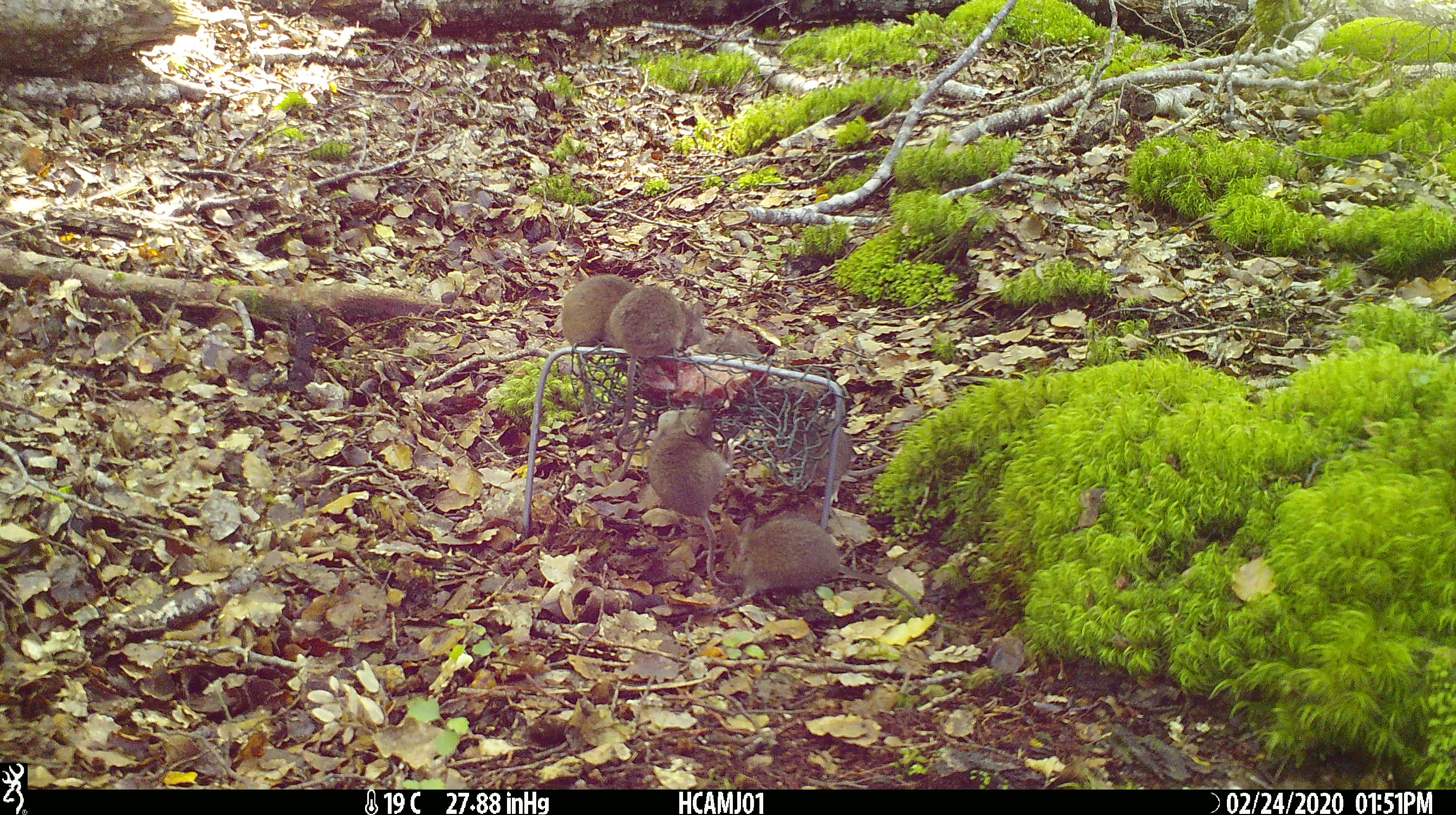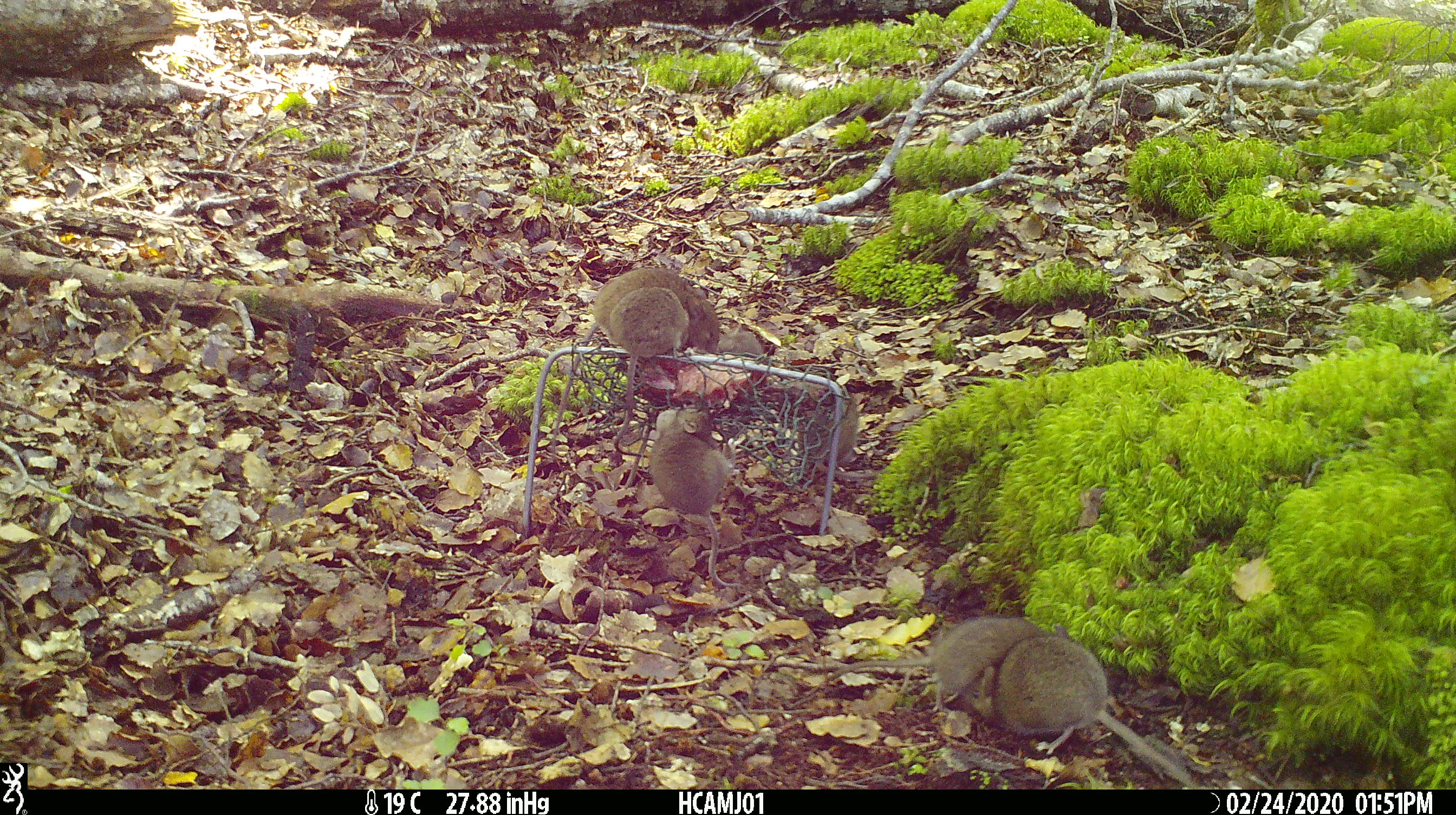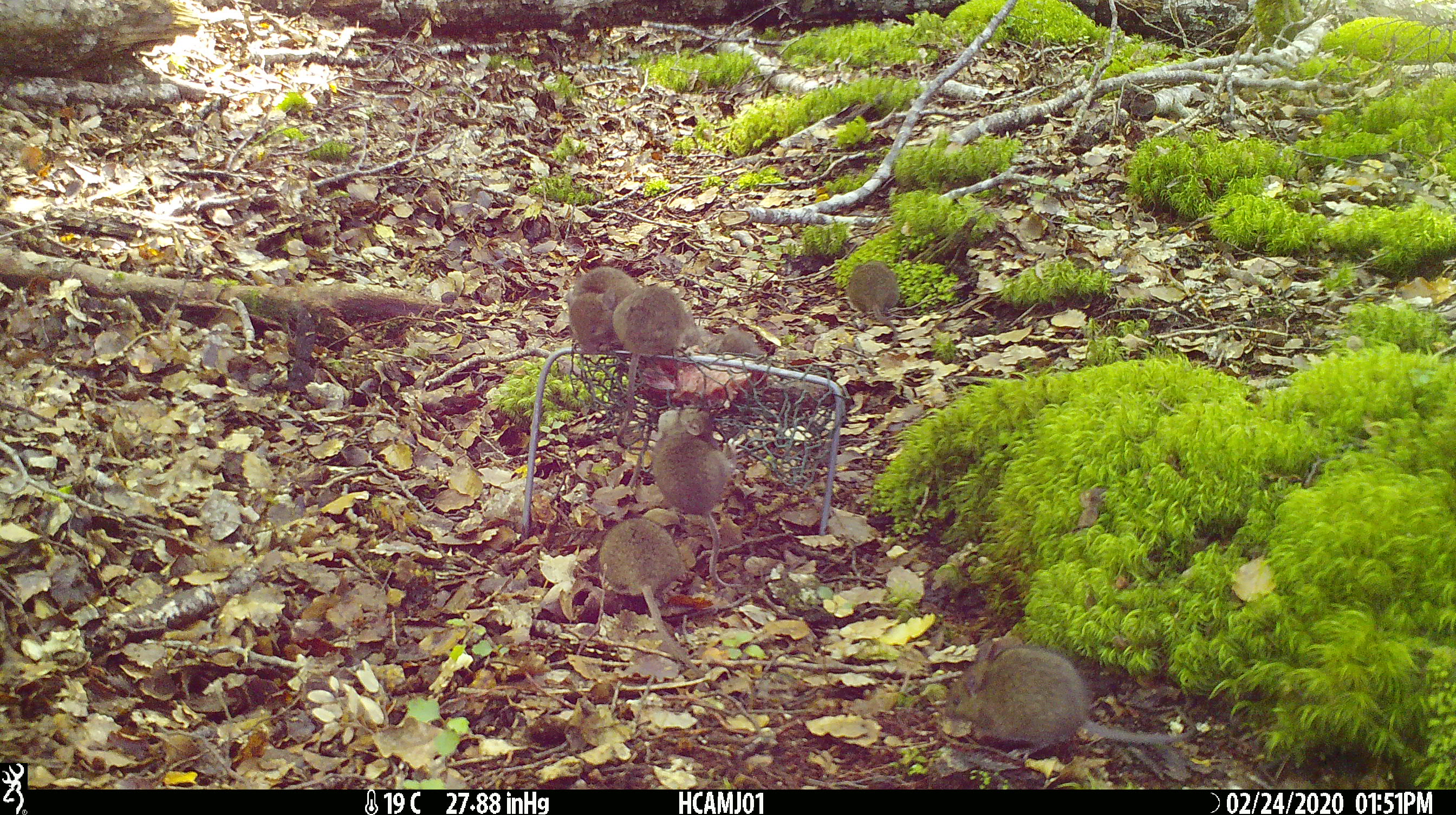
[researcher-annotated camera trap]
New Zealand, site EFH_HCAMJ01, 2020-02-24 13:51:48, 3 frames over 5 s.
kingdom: Animalia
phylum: Chordata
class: Mammalia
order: Rodentia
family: Muridae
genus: Mus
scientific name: Mus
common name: mouse